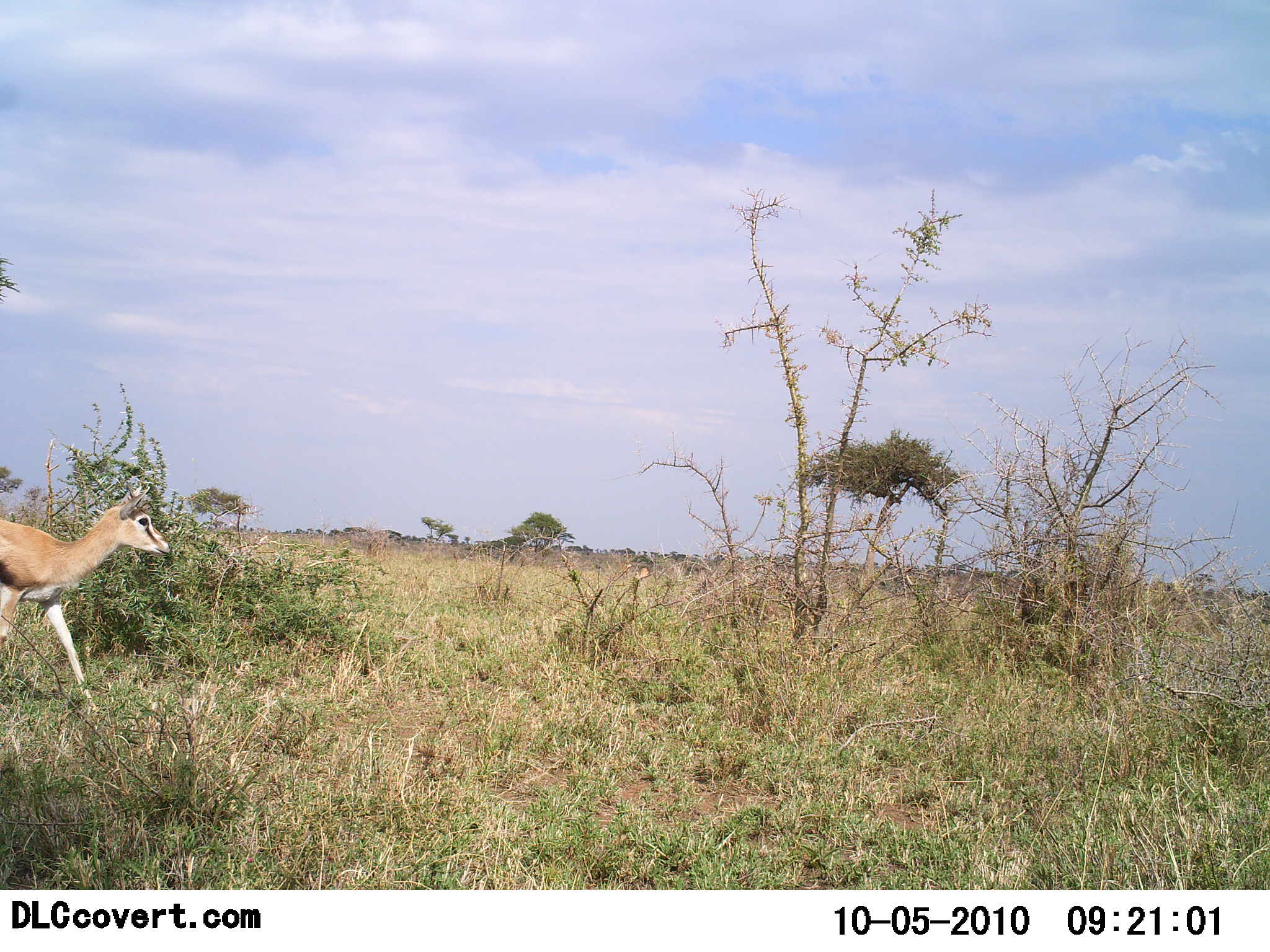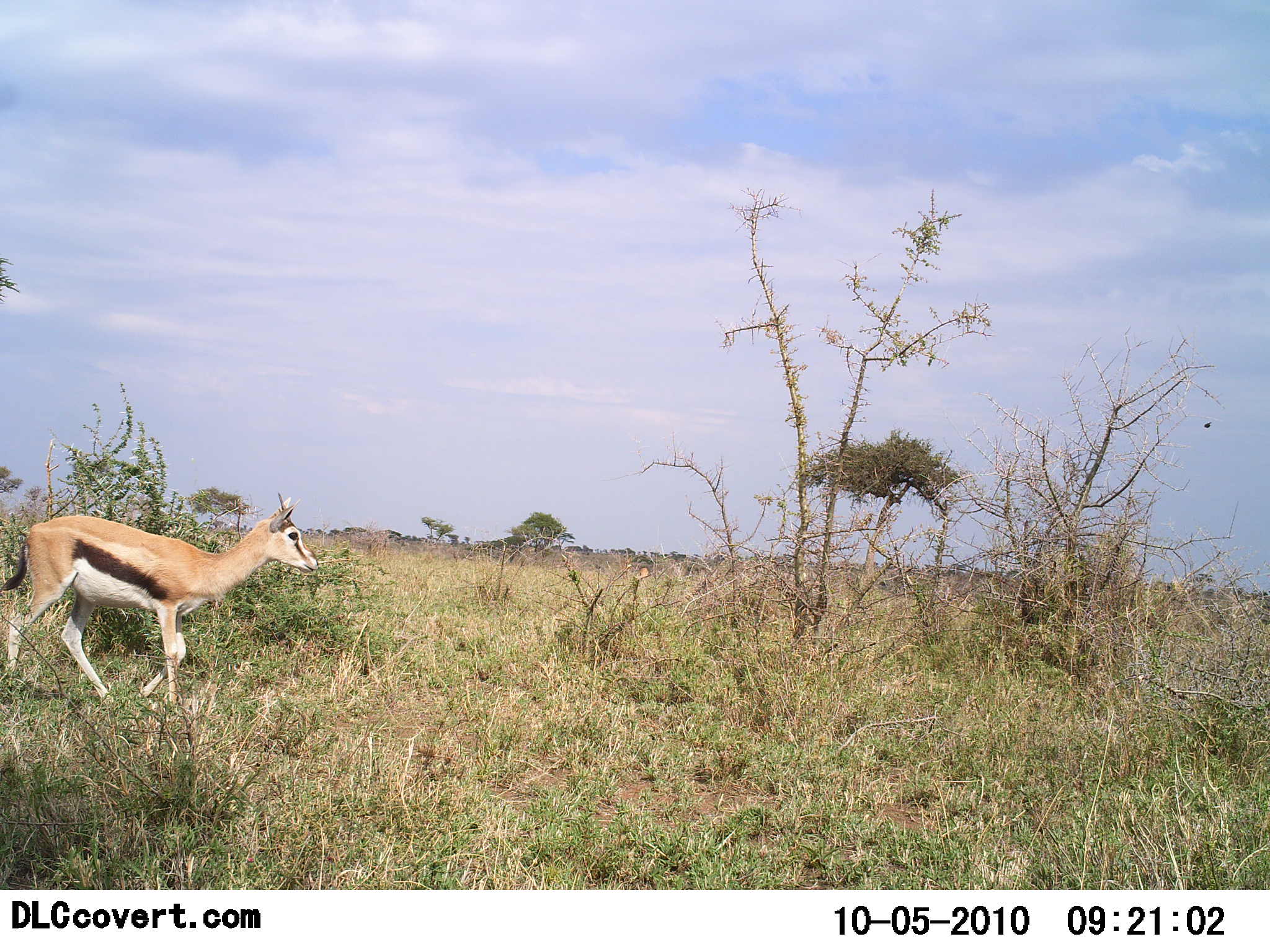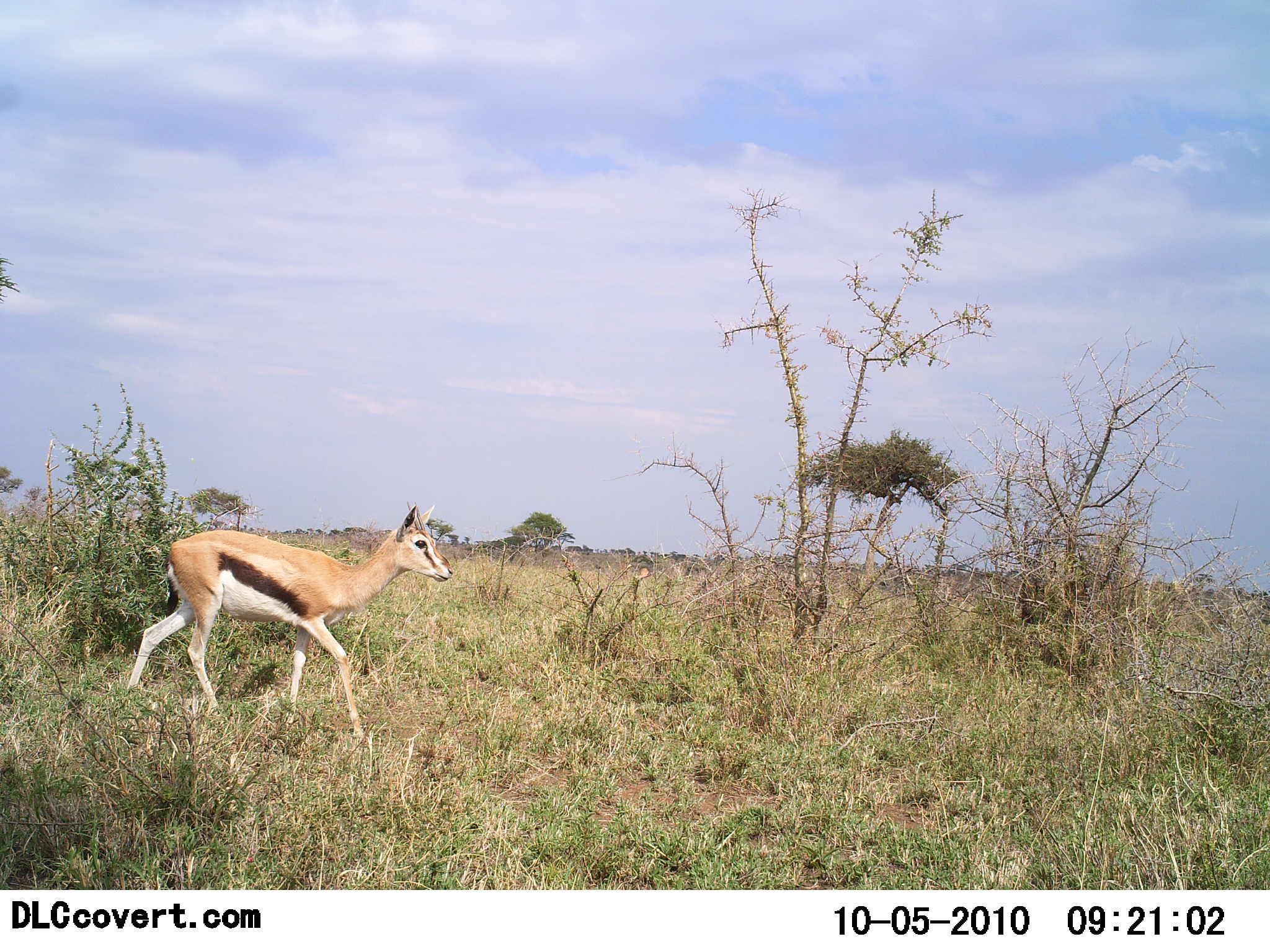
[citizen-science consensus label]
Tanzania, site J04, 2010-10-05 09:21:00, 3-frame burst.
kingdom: Animalia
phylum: Chordata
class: Mammalia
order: Artiodactyla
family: Bovidae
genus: Eudorcas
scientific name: Eudorcas thomsonii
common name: thomson's gazelle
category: gazellethomsons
Gazellethomsons (thomson's gazelle) (Eudorcas thomsonii), count 1. Behavior (volunteer vote fractions): standing 8%, resting 0%, moving 100%, interacting 0%. Young present (vote fraction): 0%. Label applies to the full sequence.